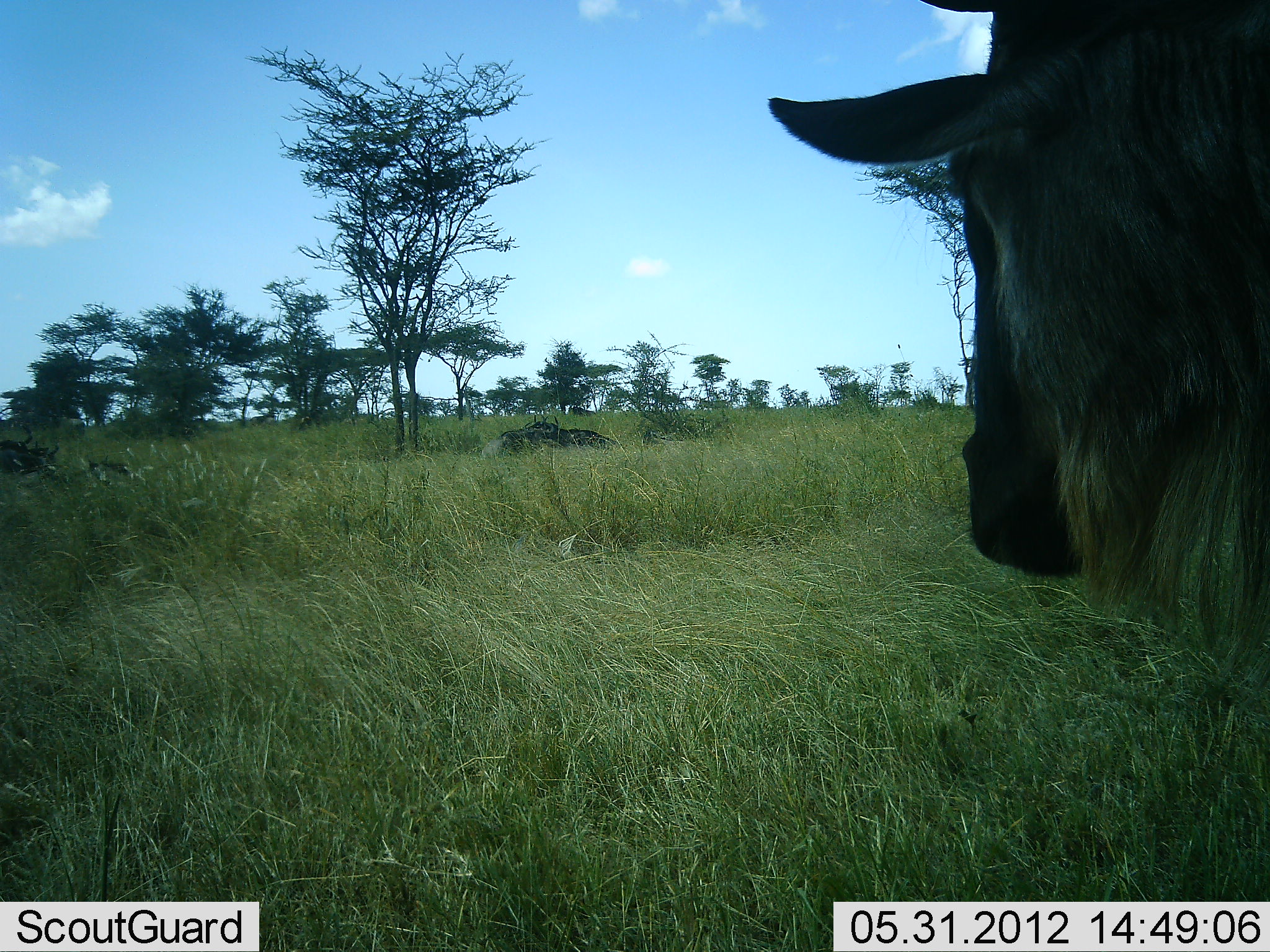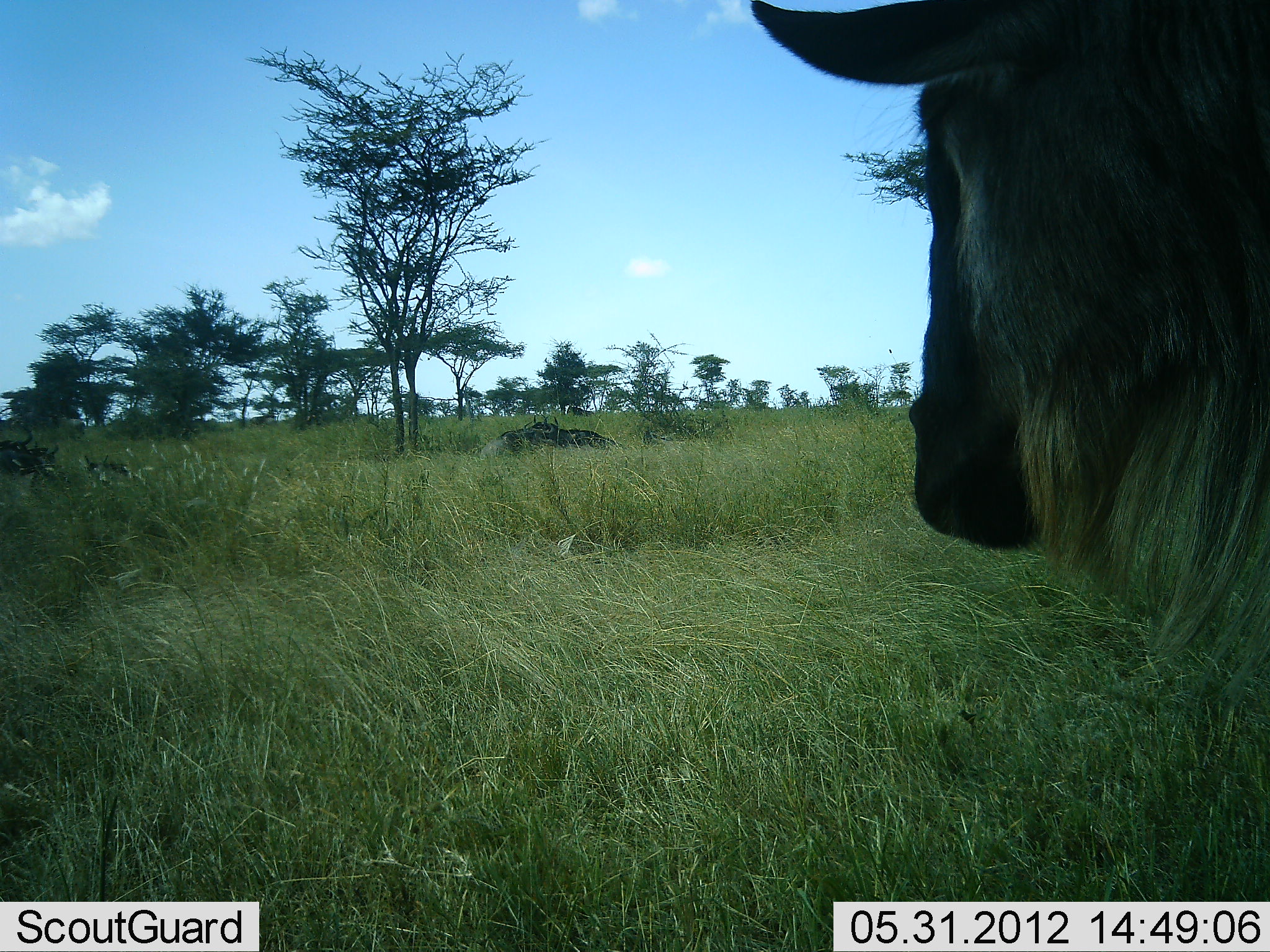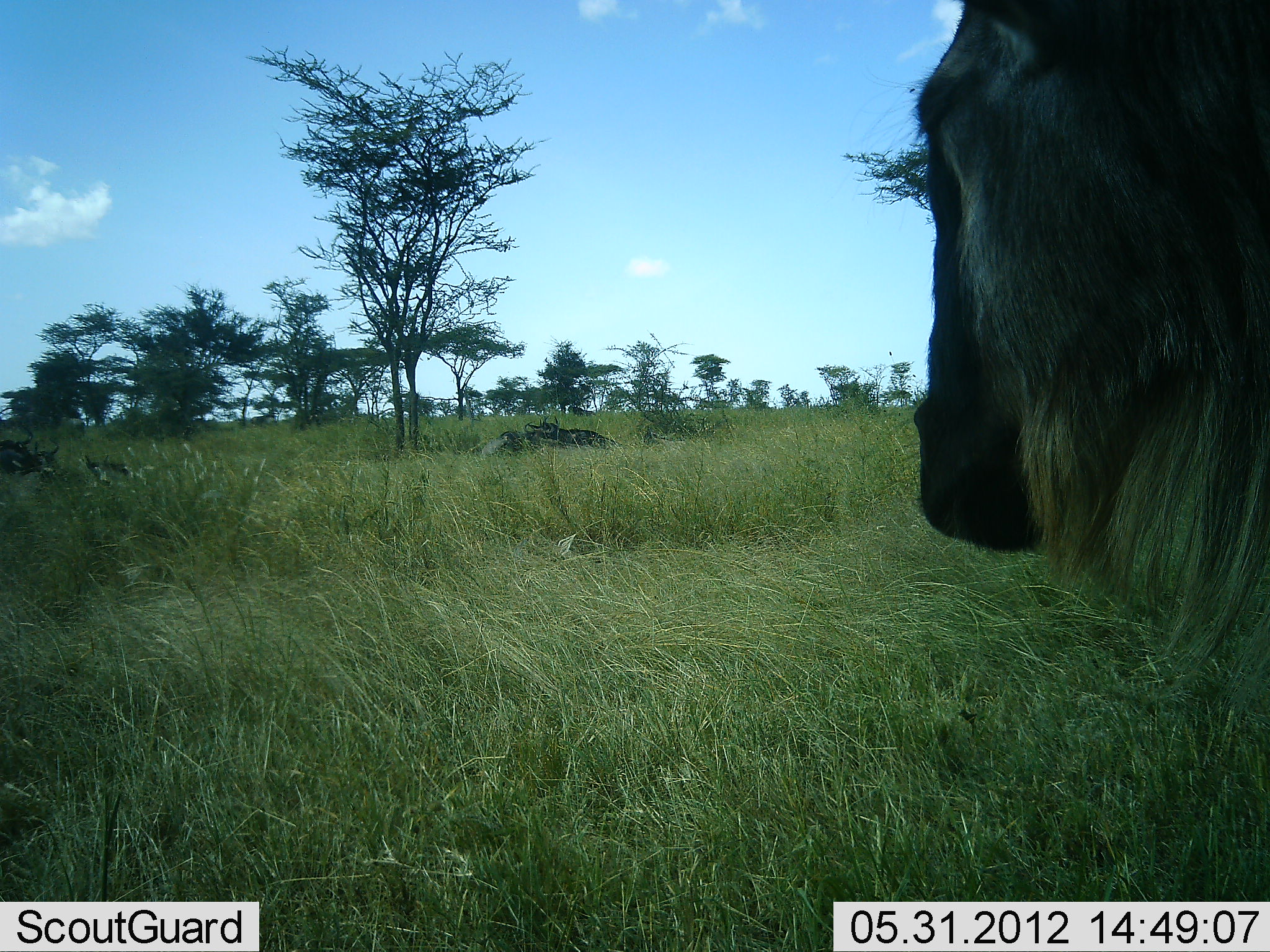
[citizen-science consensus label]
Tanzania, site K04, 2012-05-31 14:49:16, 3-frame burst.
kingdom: Animalia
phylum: Chordata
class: Mammalia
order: Artiodactyla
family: Bovidae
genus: Connochaetes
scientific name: Connochaetes taurinus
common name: blue wildebeest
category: wildebeest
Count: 5.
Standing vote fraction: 90%.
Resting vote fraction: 30%.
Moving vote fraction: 0%.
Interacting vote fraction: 0%.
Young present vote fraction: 0%.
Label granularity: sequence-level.